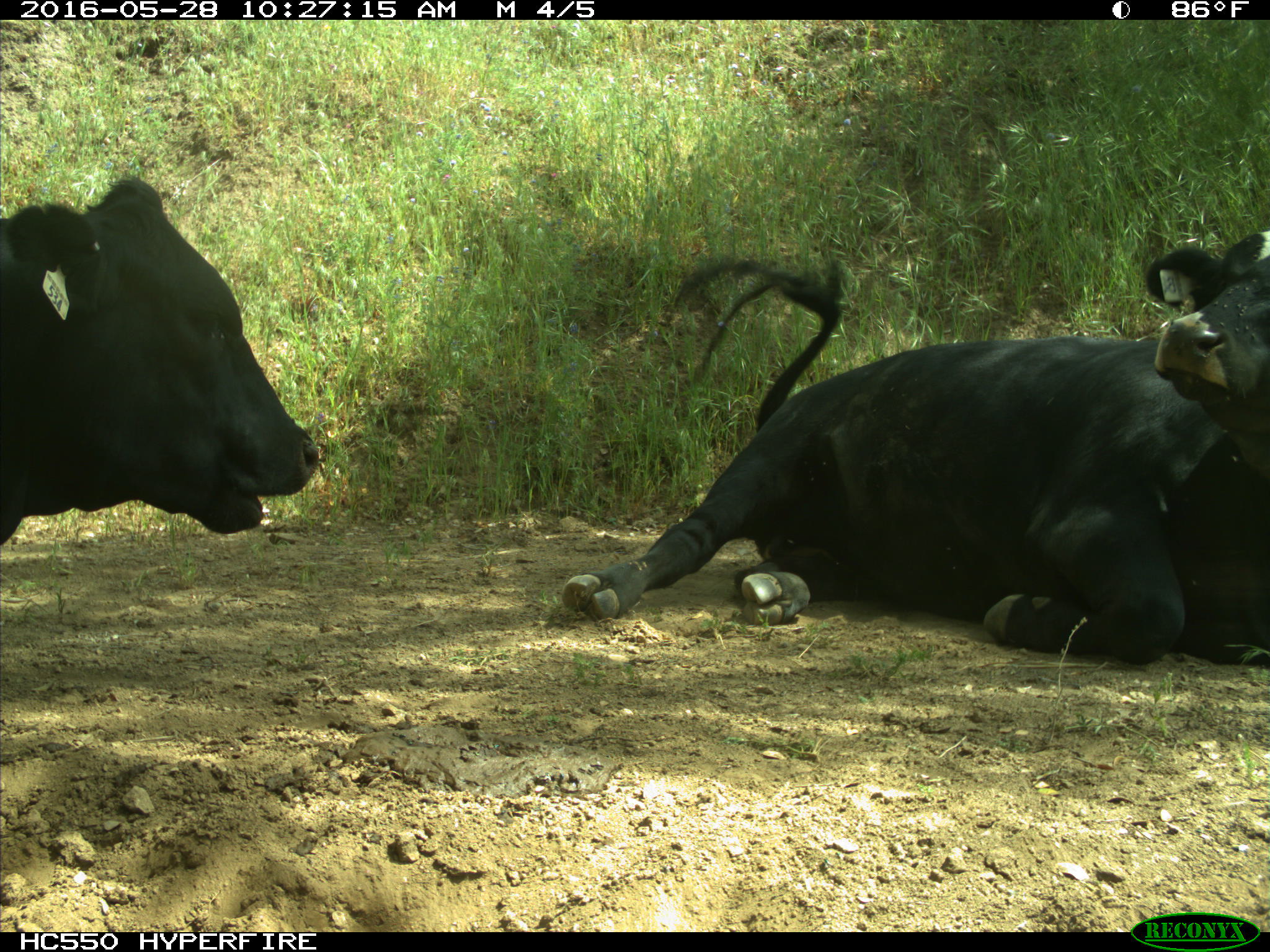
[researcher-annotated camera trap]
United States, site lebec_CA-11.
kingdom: Animalia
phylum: Chordata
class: Mammalia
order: Artiodactyla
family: Bovidae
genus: Bos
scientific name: Bos taurus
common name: domestic cow